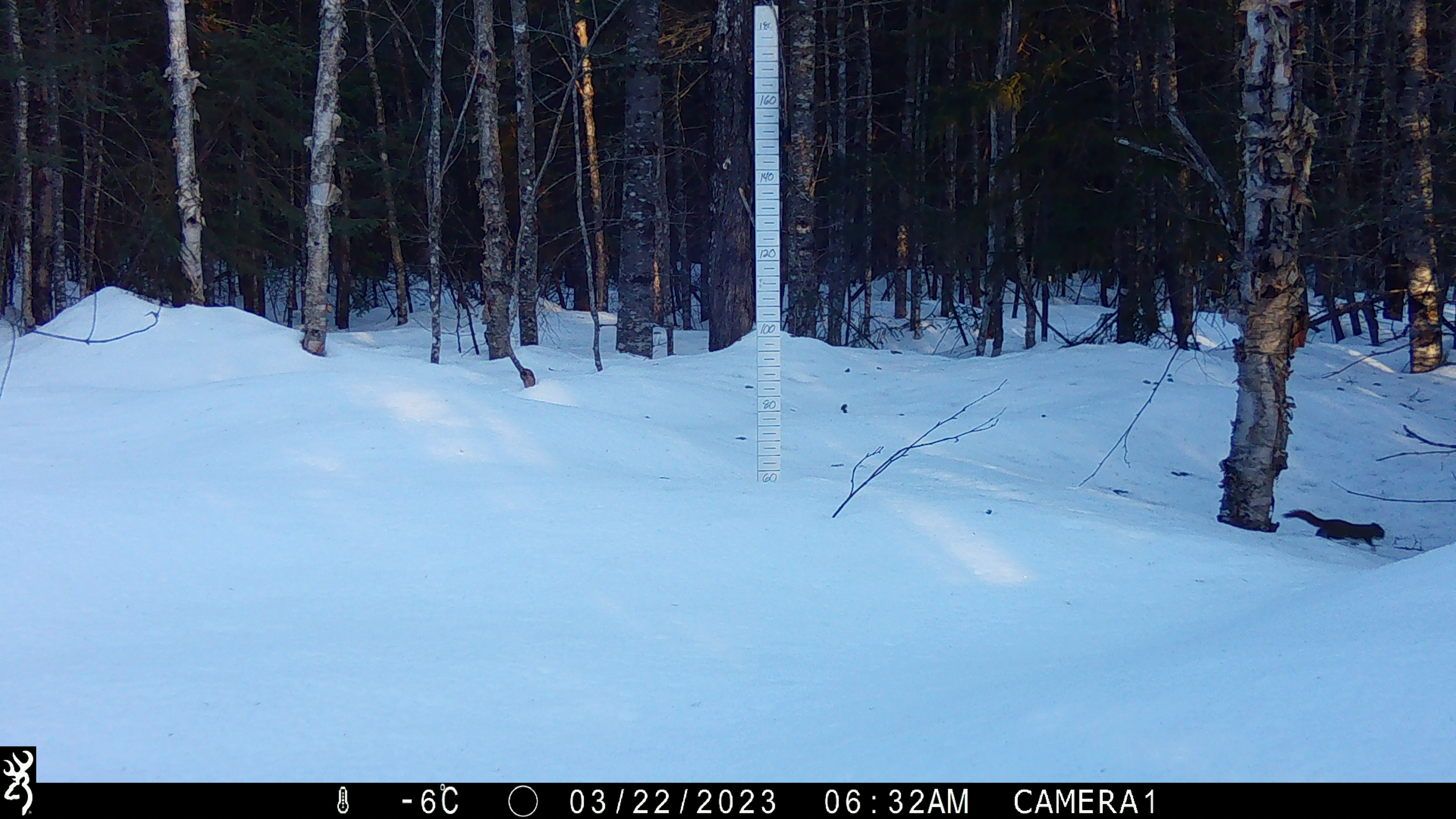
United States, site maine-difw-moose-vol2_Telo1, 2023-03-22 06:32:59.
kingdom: Animalia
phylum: Chordata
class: Mammalia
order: Rodentia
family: Sciuridae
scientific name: Sciuridae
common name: squirrel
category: squirrel sp.